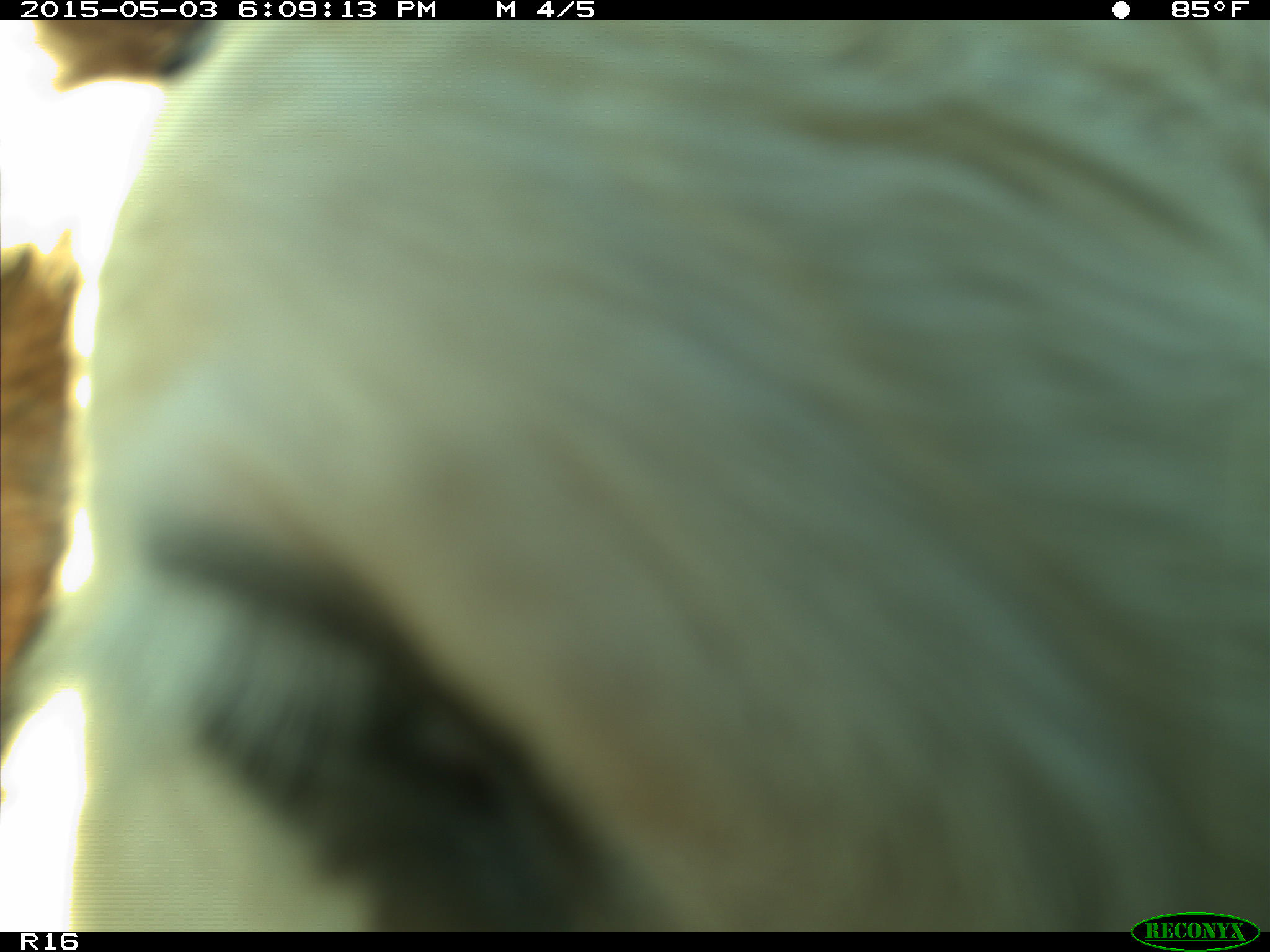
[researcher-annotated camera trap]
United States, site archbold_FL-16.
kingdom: Animalia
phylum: Chordata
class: Mammalia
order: Artiodactyla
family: Bovidae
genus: Bos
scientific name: Bos taurus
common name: domestic cow